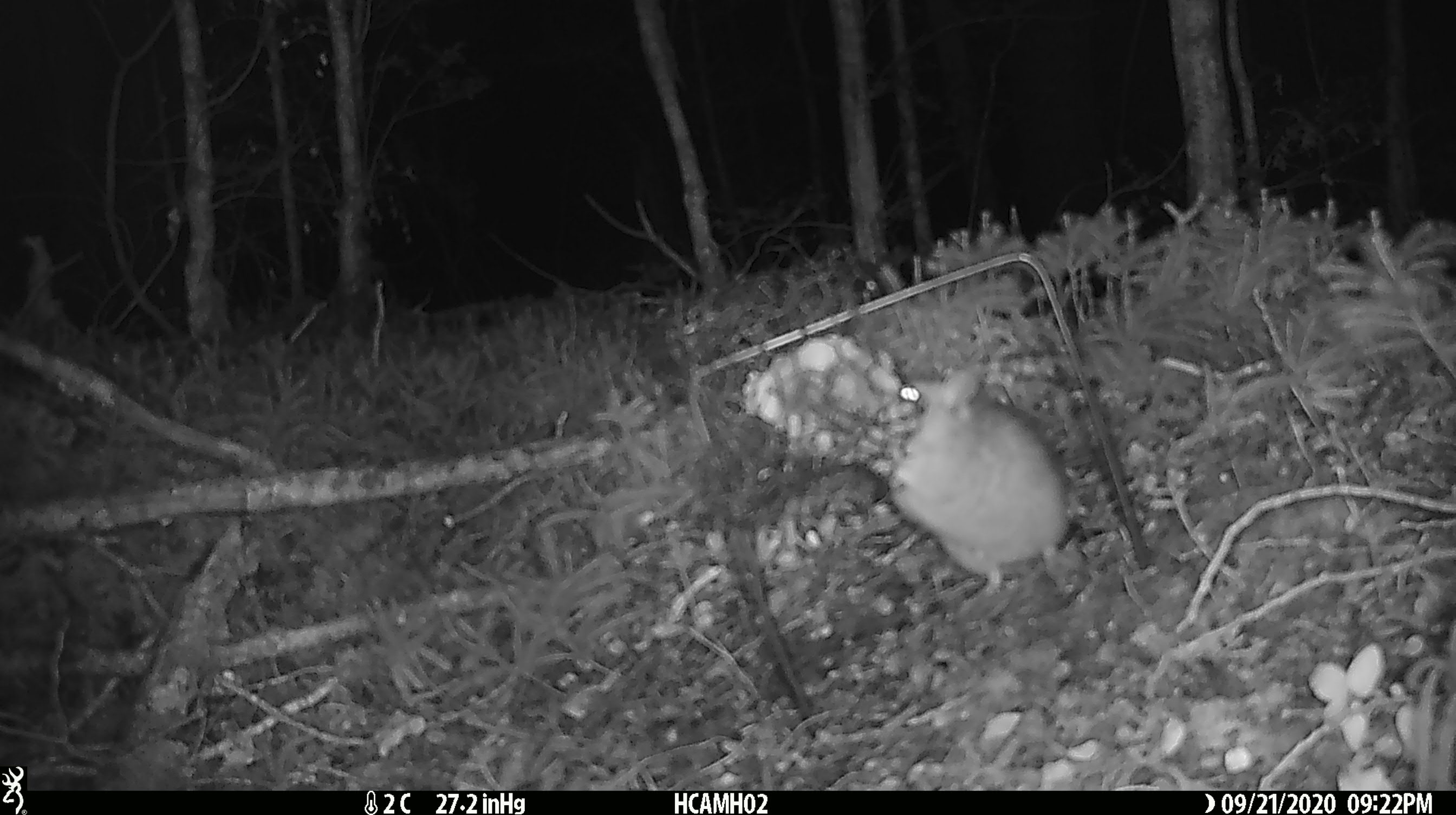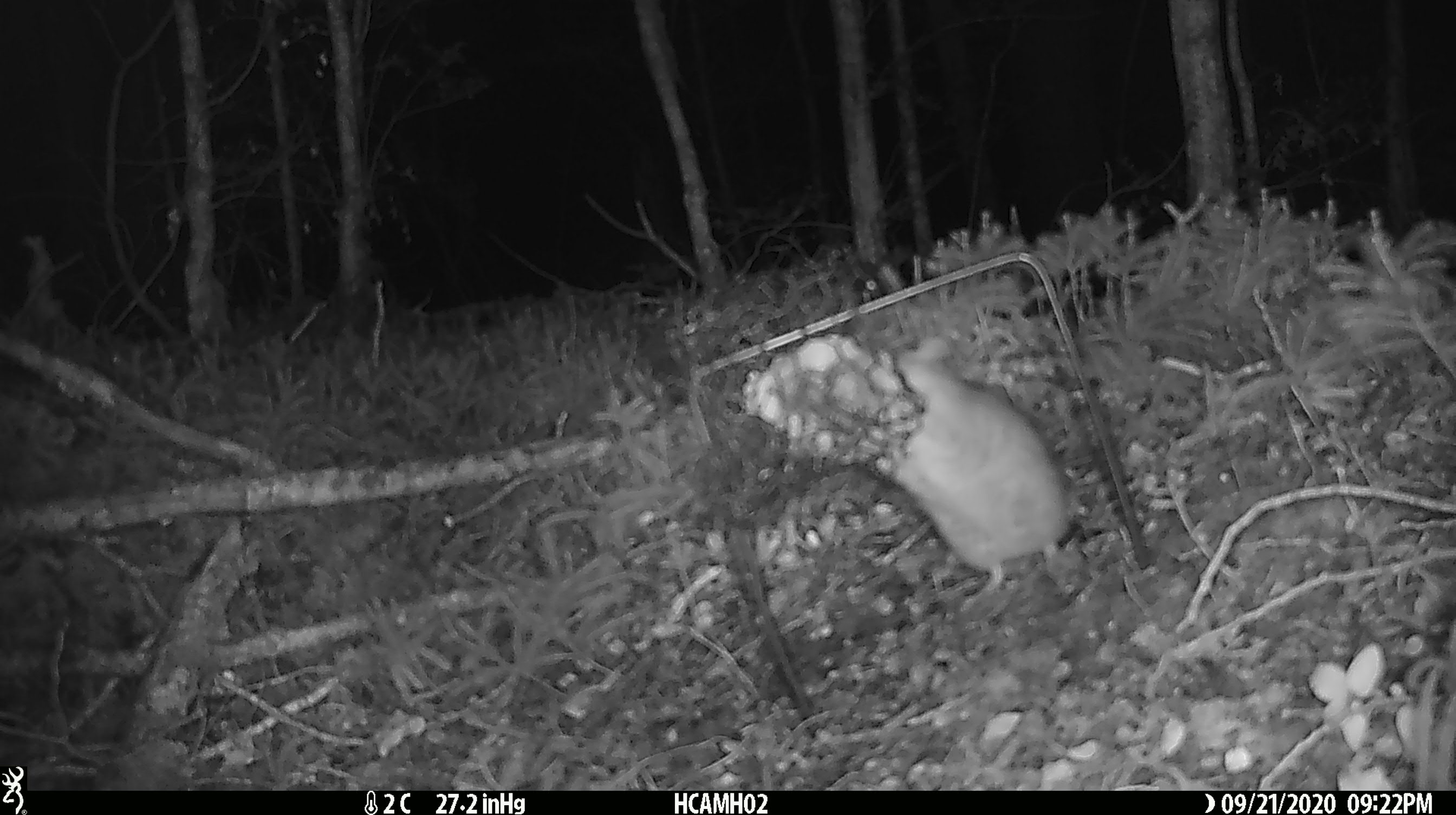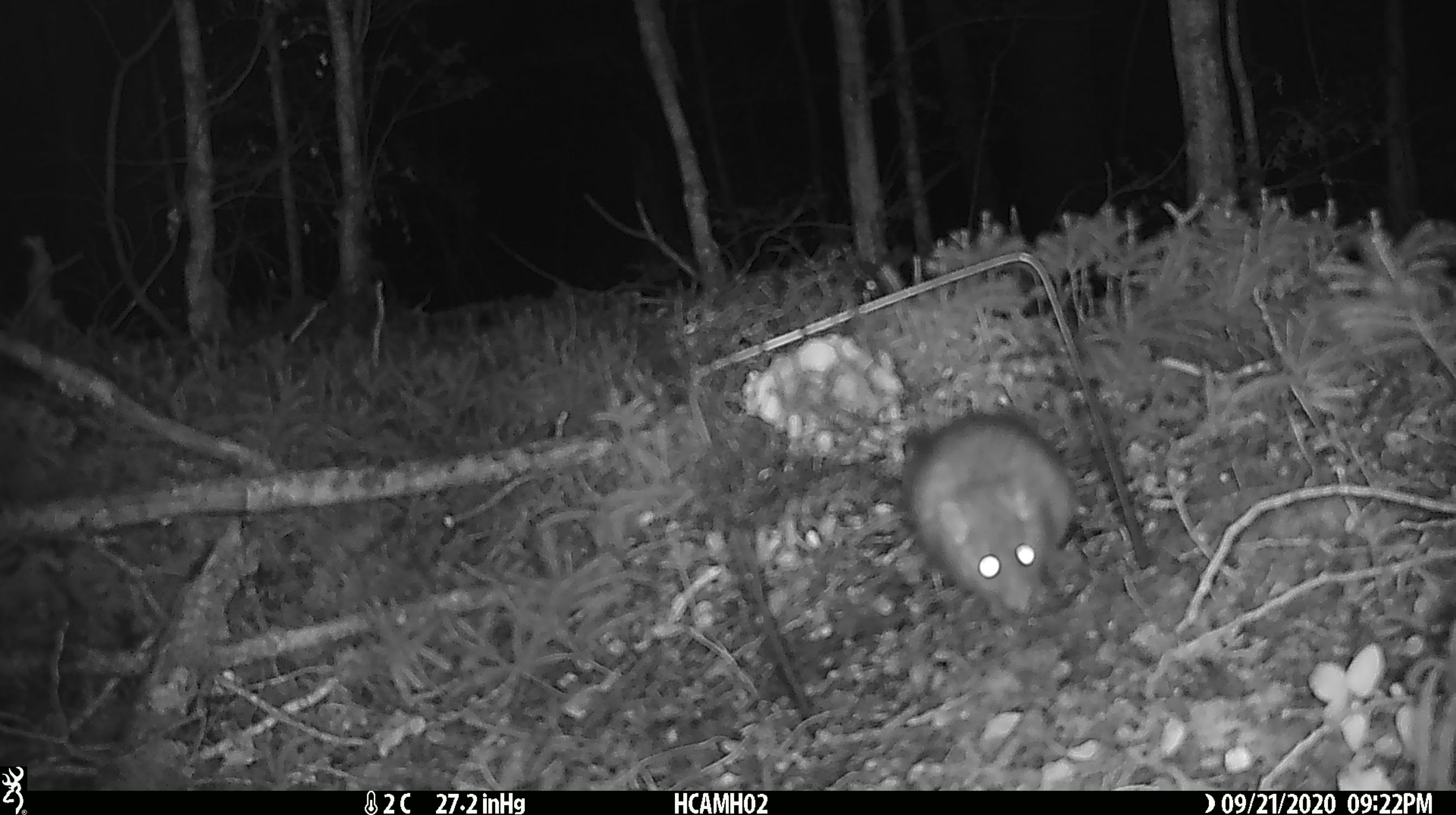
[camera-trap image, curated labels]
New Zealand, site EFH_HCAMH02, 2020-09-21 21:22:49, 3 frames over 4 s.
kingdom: Animalia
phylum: Chordata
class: Mammalia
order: Rodentia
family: Muridae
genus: Rattus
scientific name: Rattus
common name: rat